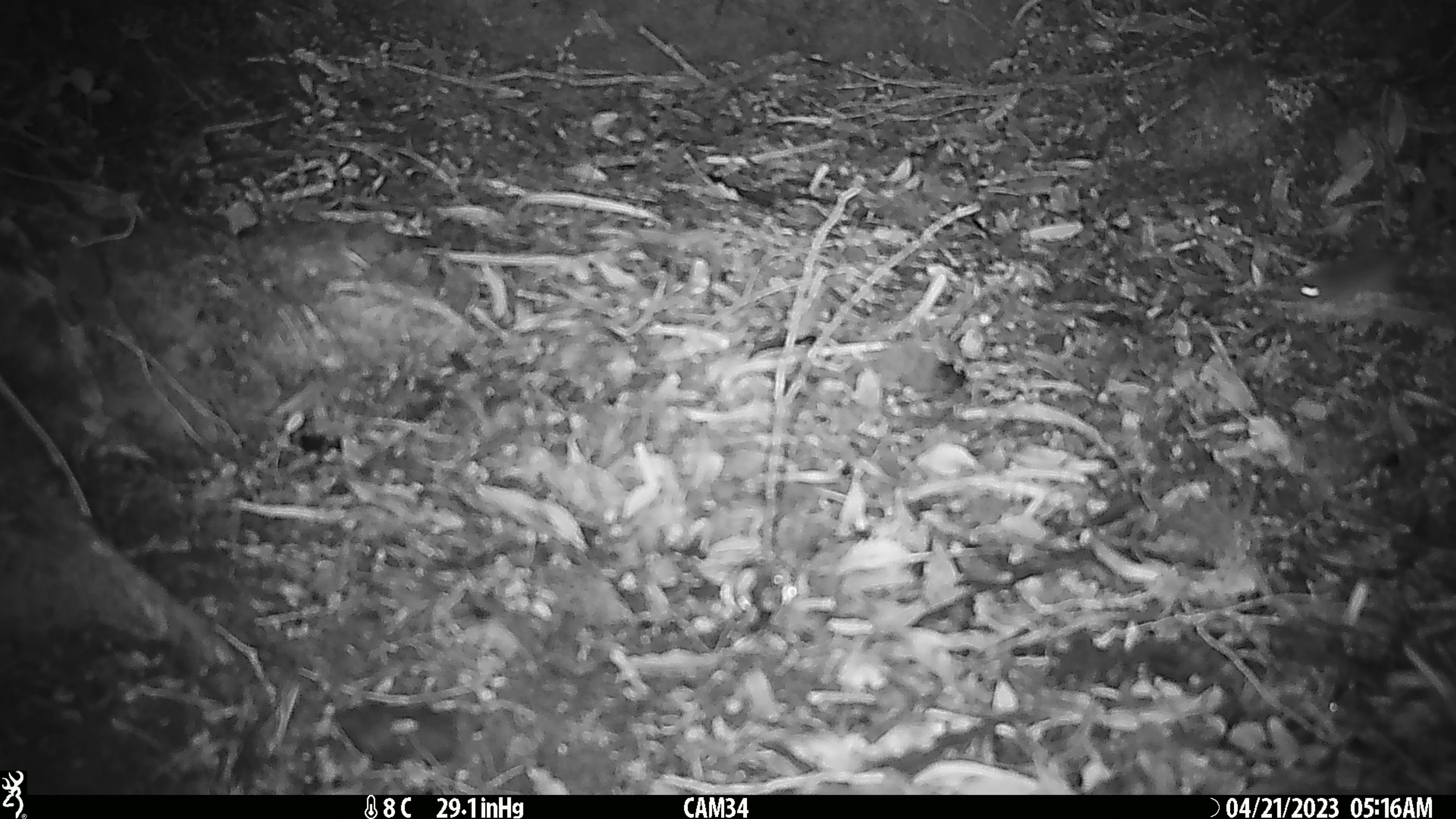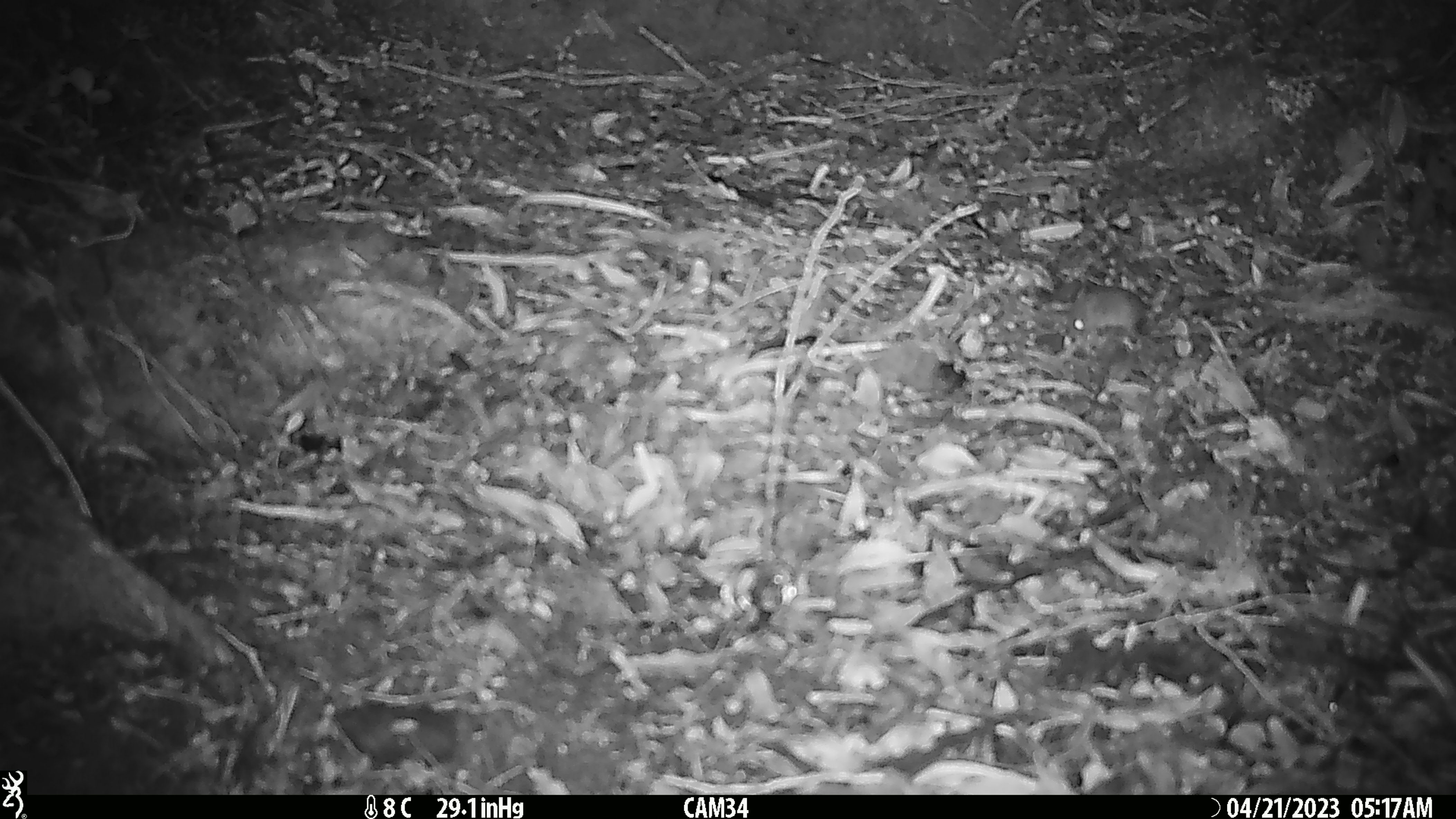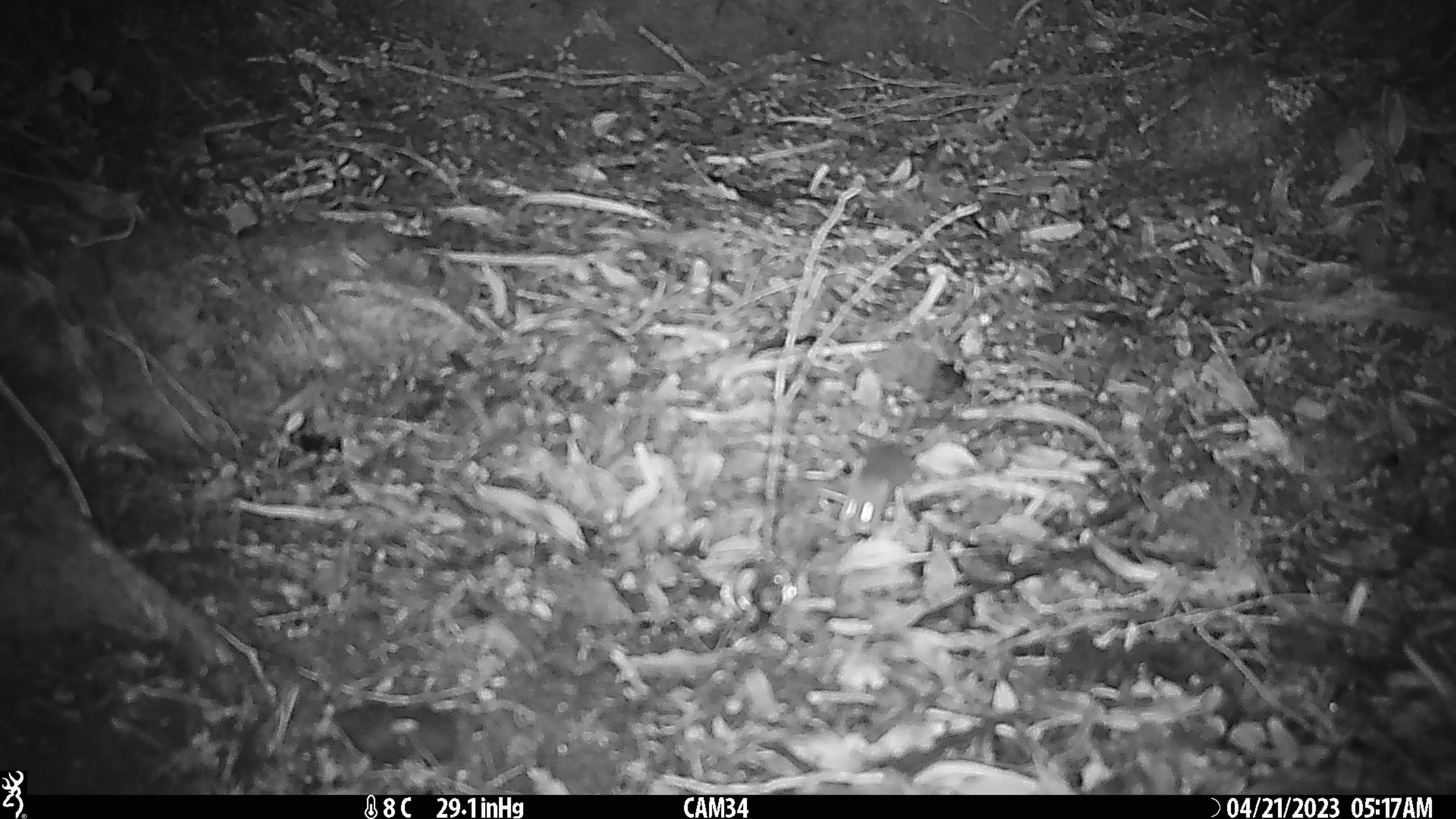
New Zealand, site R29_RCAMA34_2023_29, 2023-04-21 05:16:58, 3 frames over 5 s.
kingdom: Animalia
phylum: Chordata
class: Mammalia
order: Rodentia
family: Muridae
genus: Mus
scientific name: Mus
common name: mouse